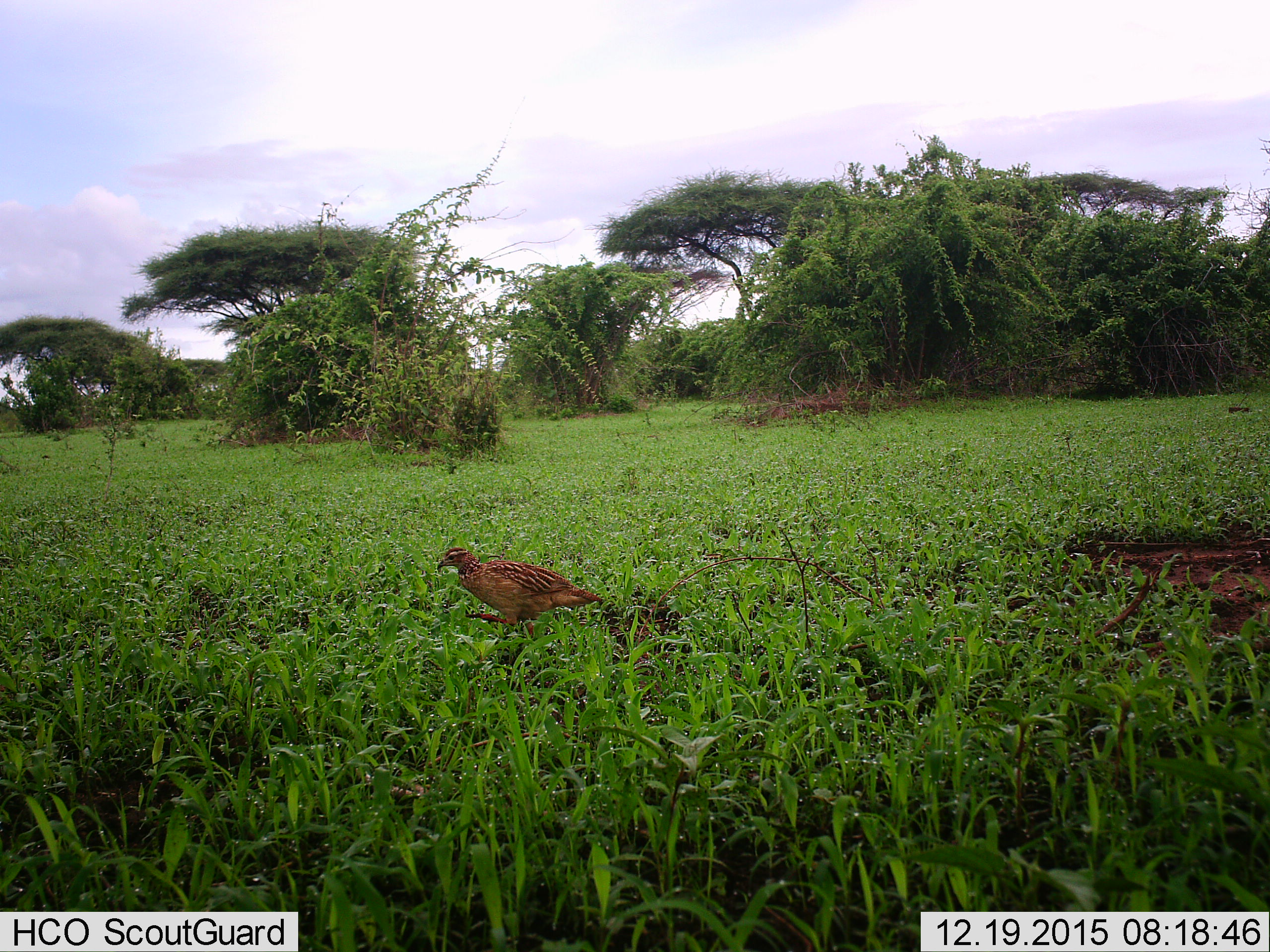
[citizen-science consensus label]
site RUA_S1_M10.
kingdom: Animalia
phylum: Chordata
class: Aves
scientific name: Aves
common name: bird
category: birdother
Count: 1.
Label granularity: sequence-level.